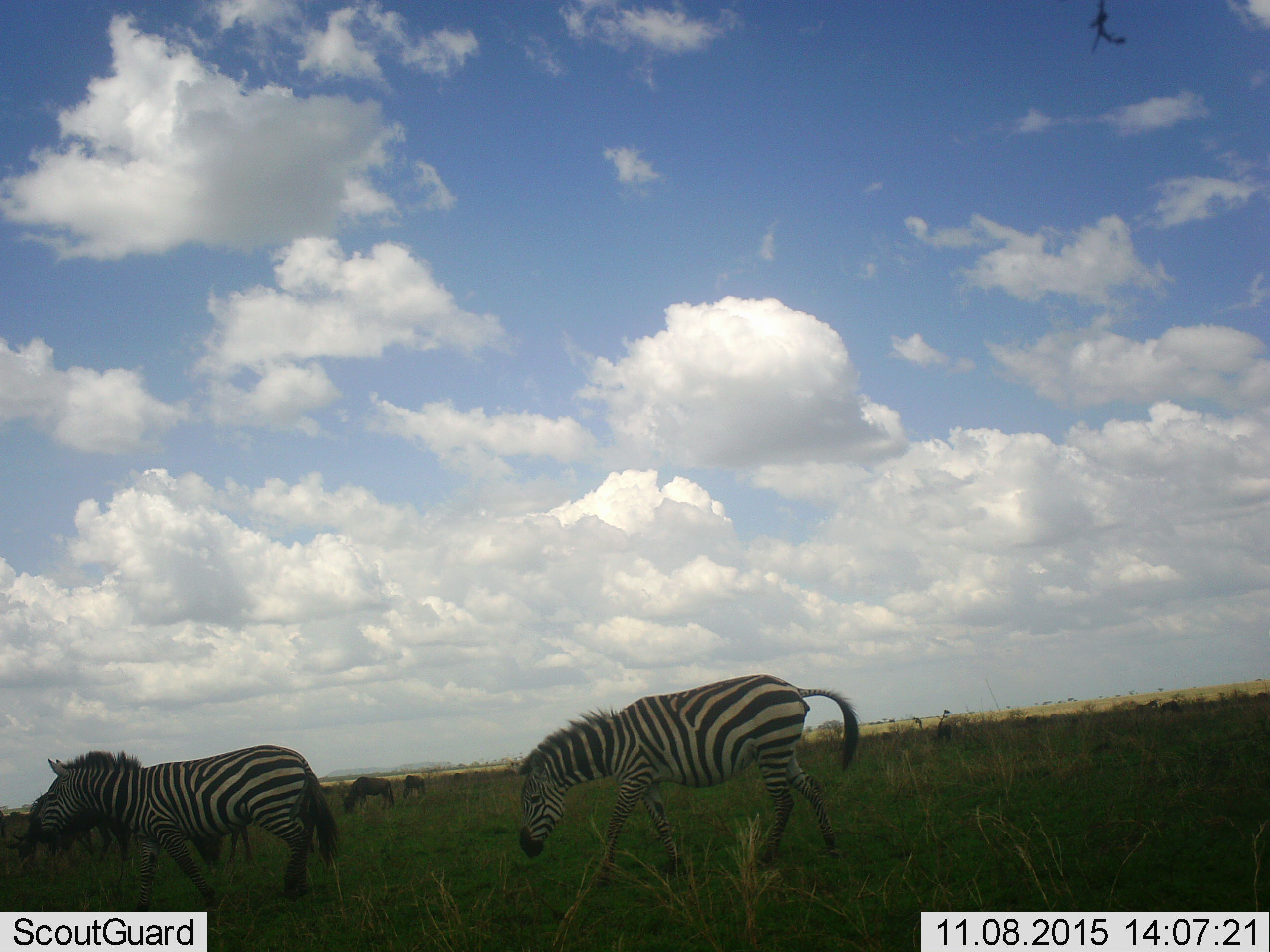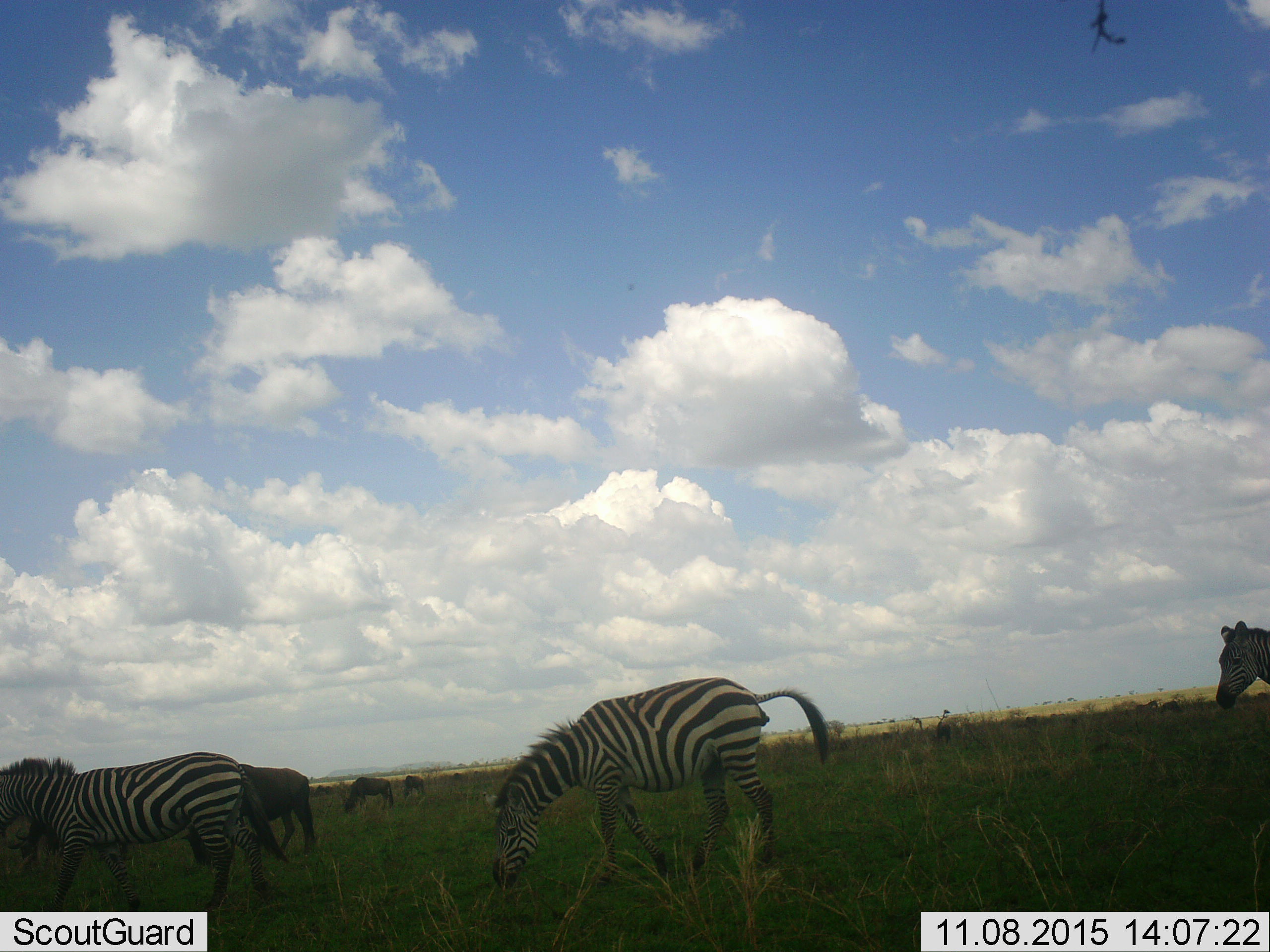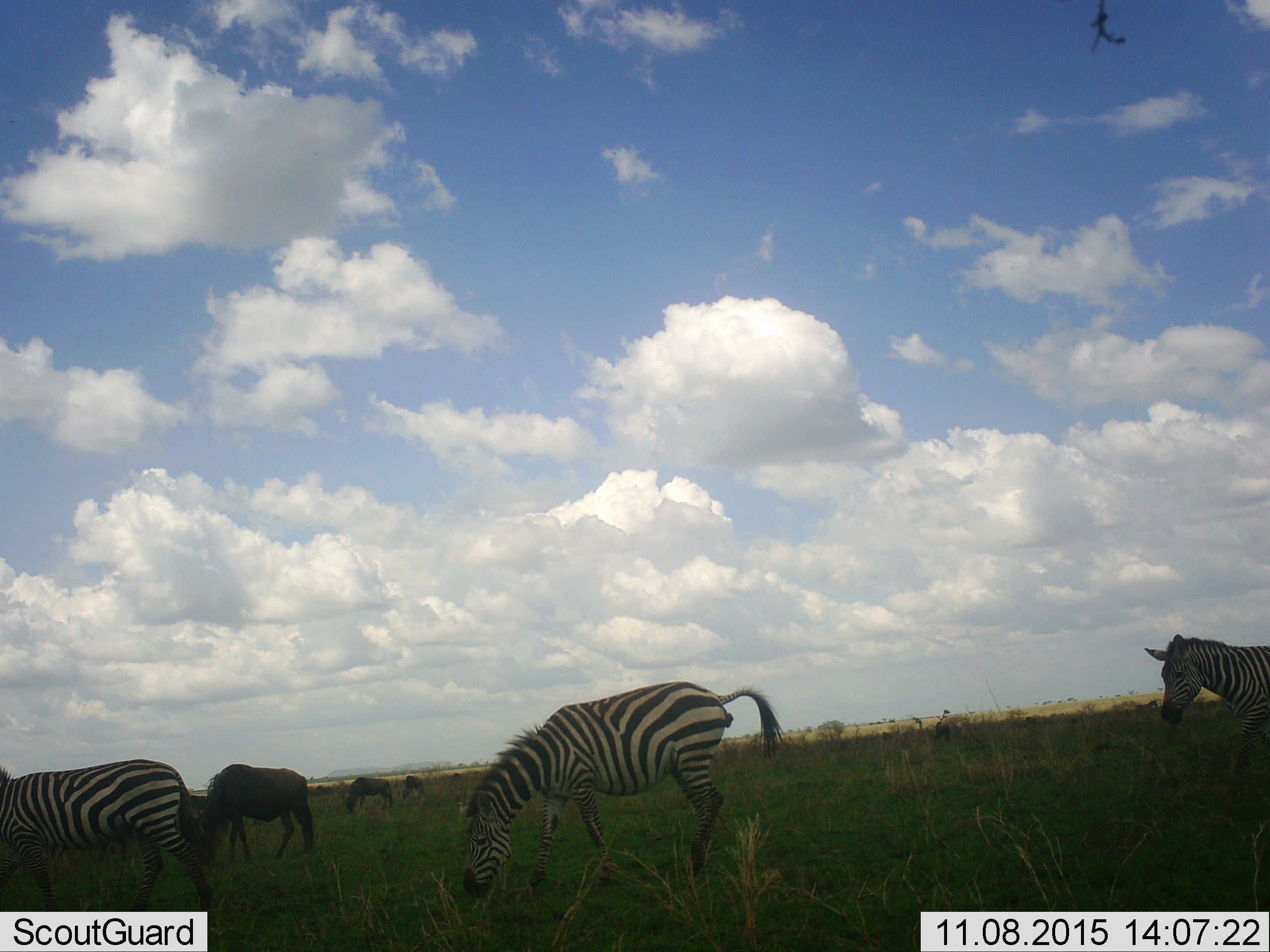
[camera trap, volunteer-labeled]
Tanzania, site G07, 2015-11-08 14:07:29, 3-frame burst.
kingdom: Animalia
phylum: Chordata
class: Mammalia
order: Perissodactyla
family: Equidae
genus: Equus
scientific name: Equus quagga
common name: plains zebra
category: zebra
Zebra (plains zebra) (Equus quagga), count 3. Behavior (volunteer vote fractions): standing 12%, resting 0%, moving 100%, interacting 12%. Young present (vote fraction): 0%. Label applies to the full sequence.